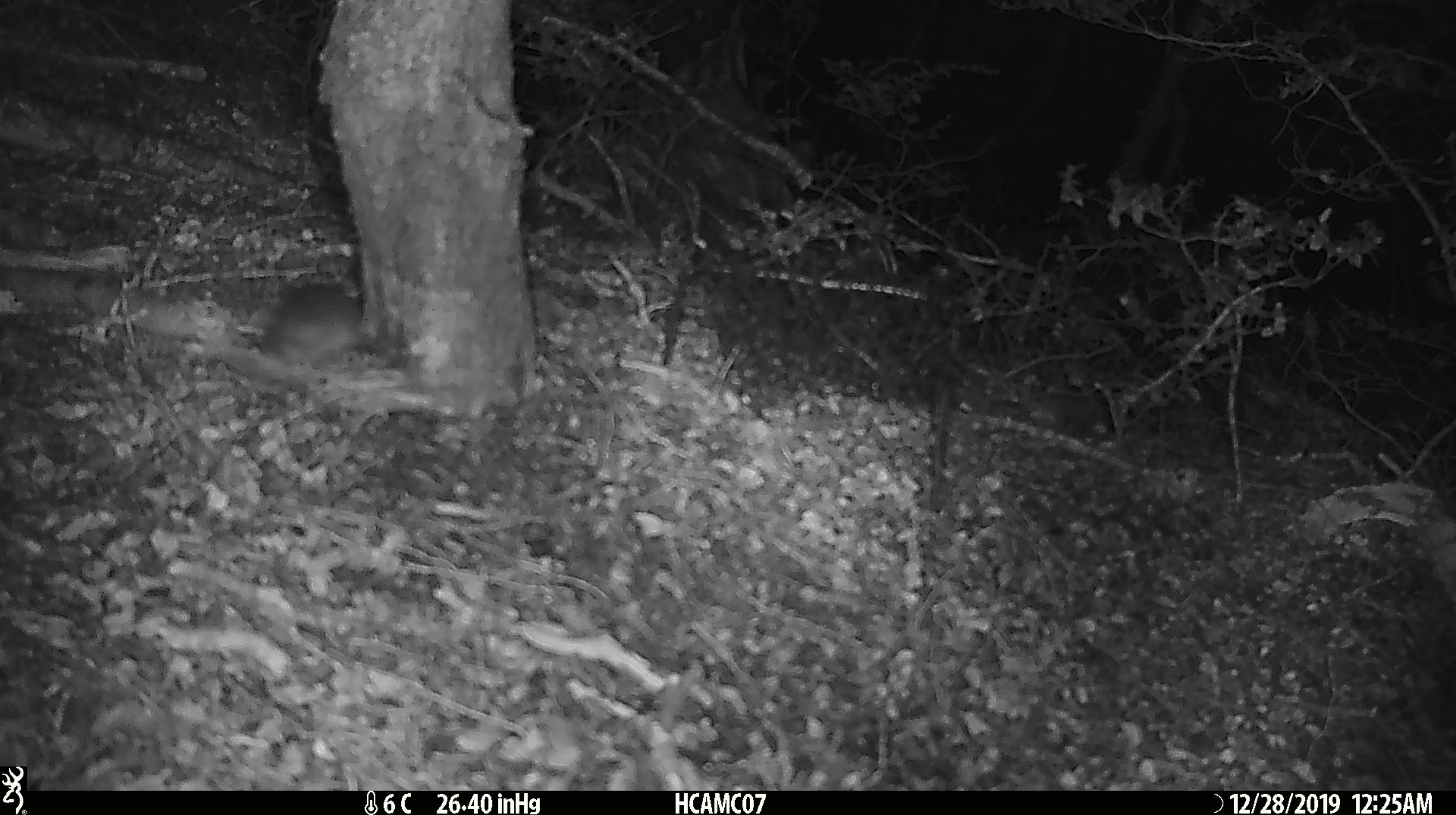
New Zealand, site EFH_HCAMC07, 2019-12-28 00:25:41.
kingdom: Animalia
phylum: Chordata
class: Mammalia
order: Rodentia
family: Muridae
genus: Mus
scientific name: Mus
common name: mouse